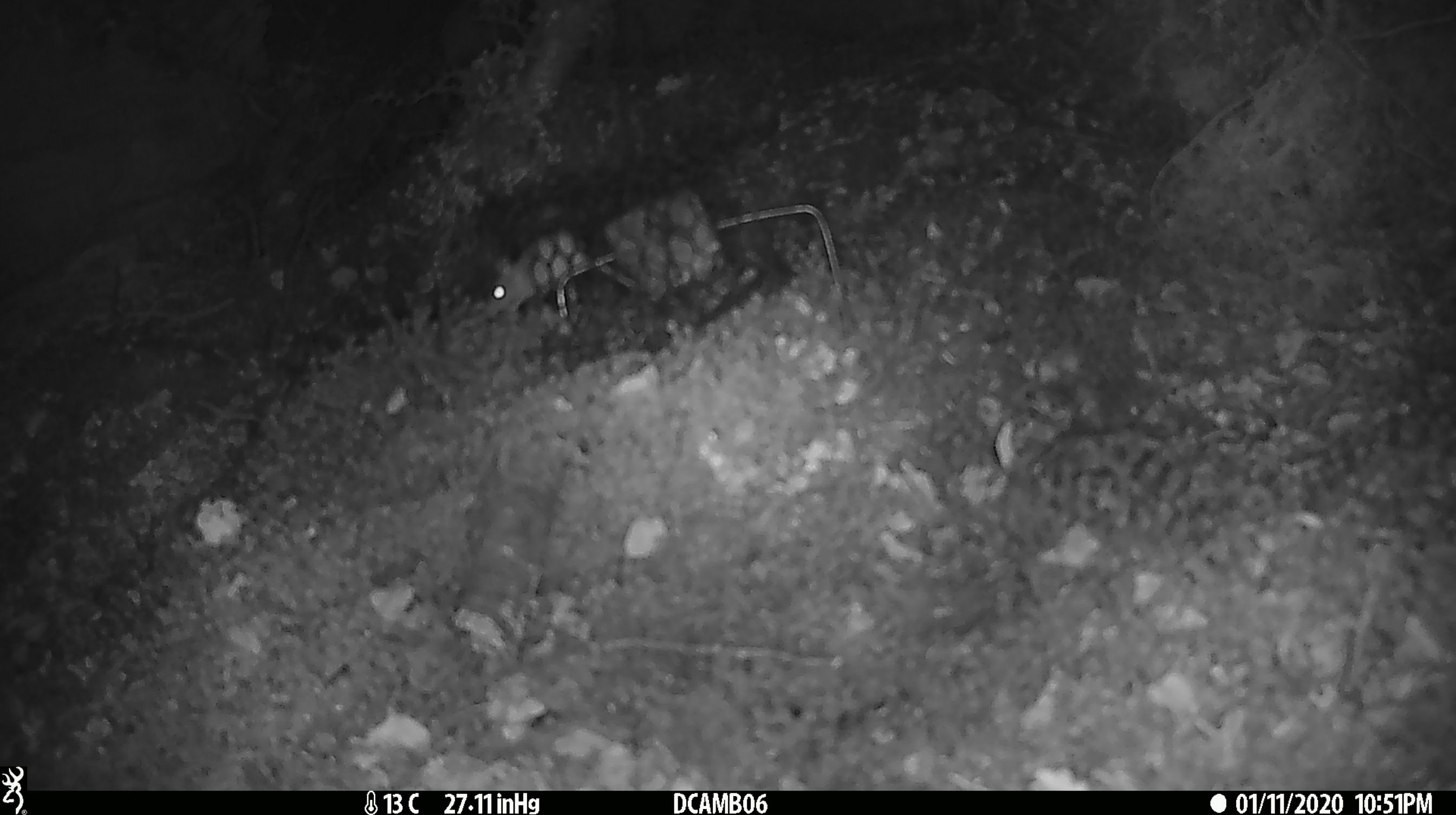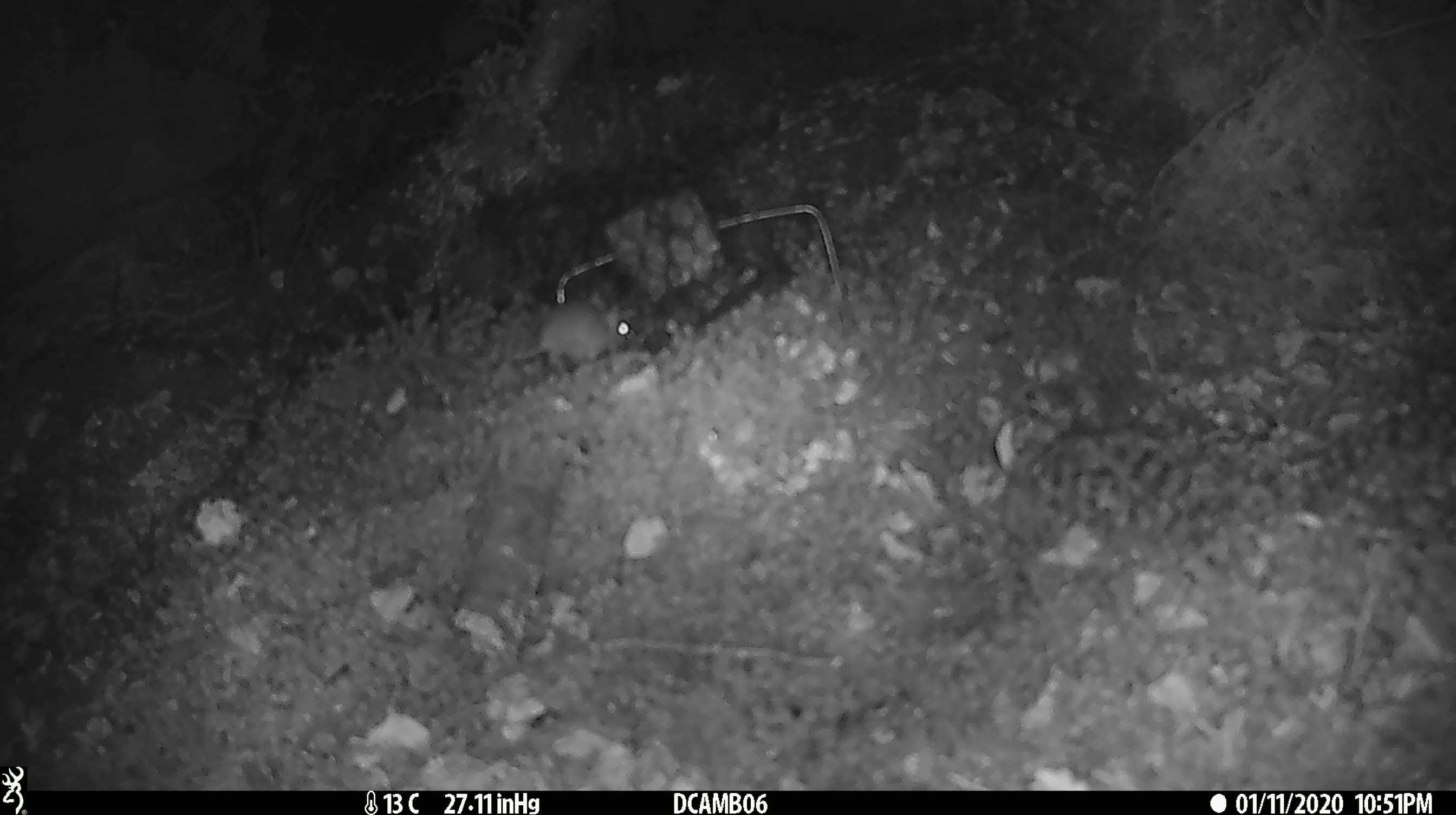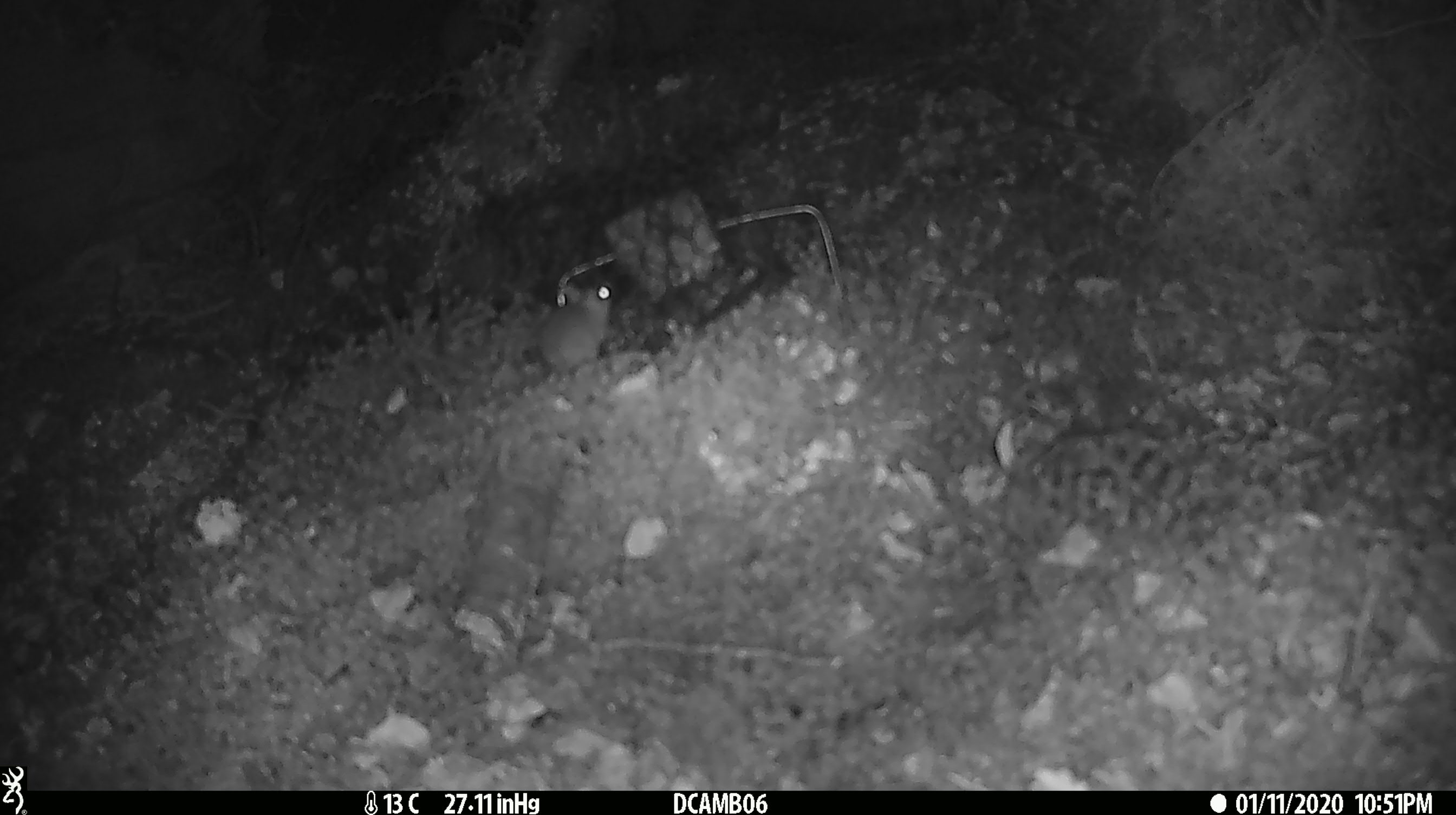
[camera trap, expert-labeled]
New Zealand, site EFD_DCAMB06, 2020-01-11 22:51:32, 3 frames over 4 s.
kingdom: Animalia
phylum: Chordata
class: Mammalia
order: Rodentia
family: Muridae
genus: Mus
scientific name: Mus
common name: mouse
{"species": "mouse (Mus)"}